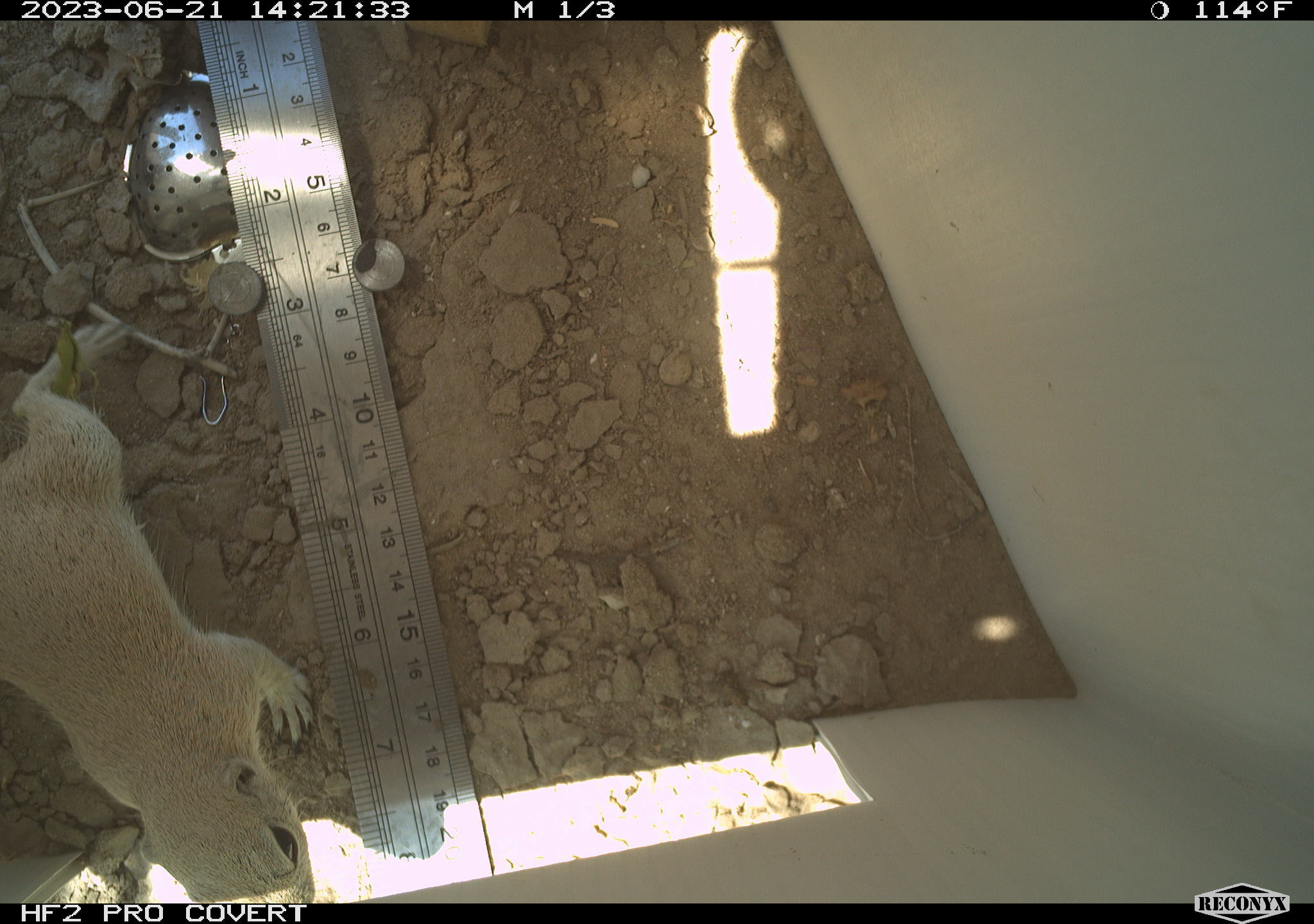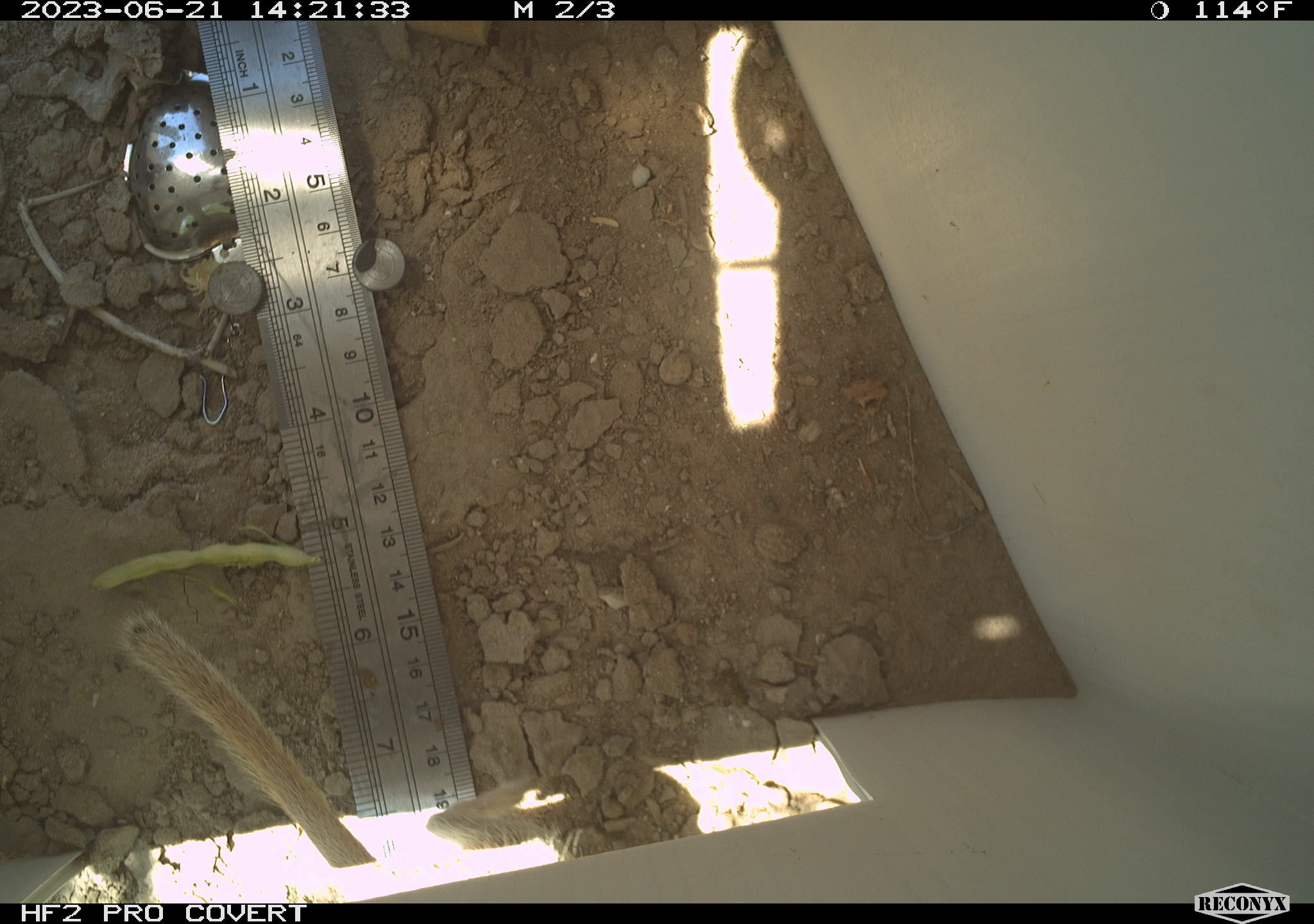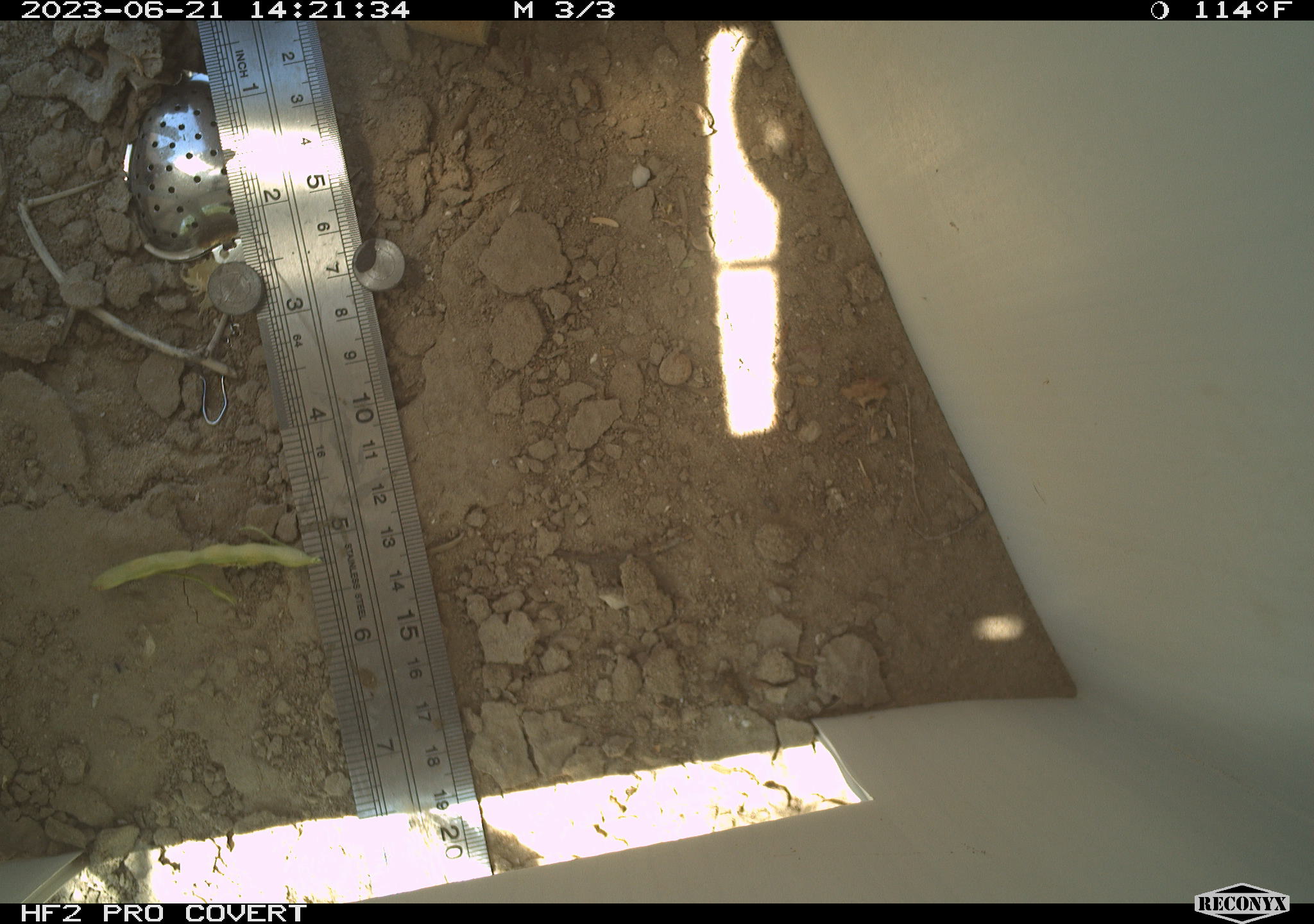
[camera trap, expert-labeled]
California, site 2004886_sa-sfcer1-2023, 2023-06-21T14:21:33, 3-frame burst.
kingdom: Animalia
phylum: Chordata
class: Mammalia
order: Rodentia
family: Sciuridae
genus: Xerospermophilus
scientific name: Xerospermophilus tereticaudus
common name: round-tailed ground squirrel